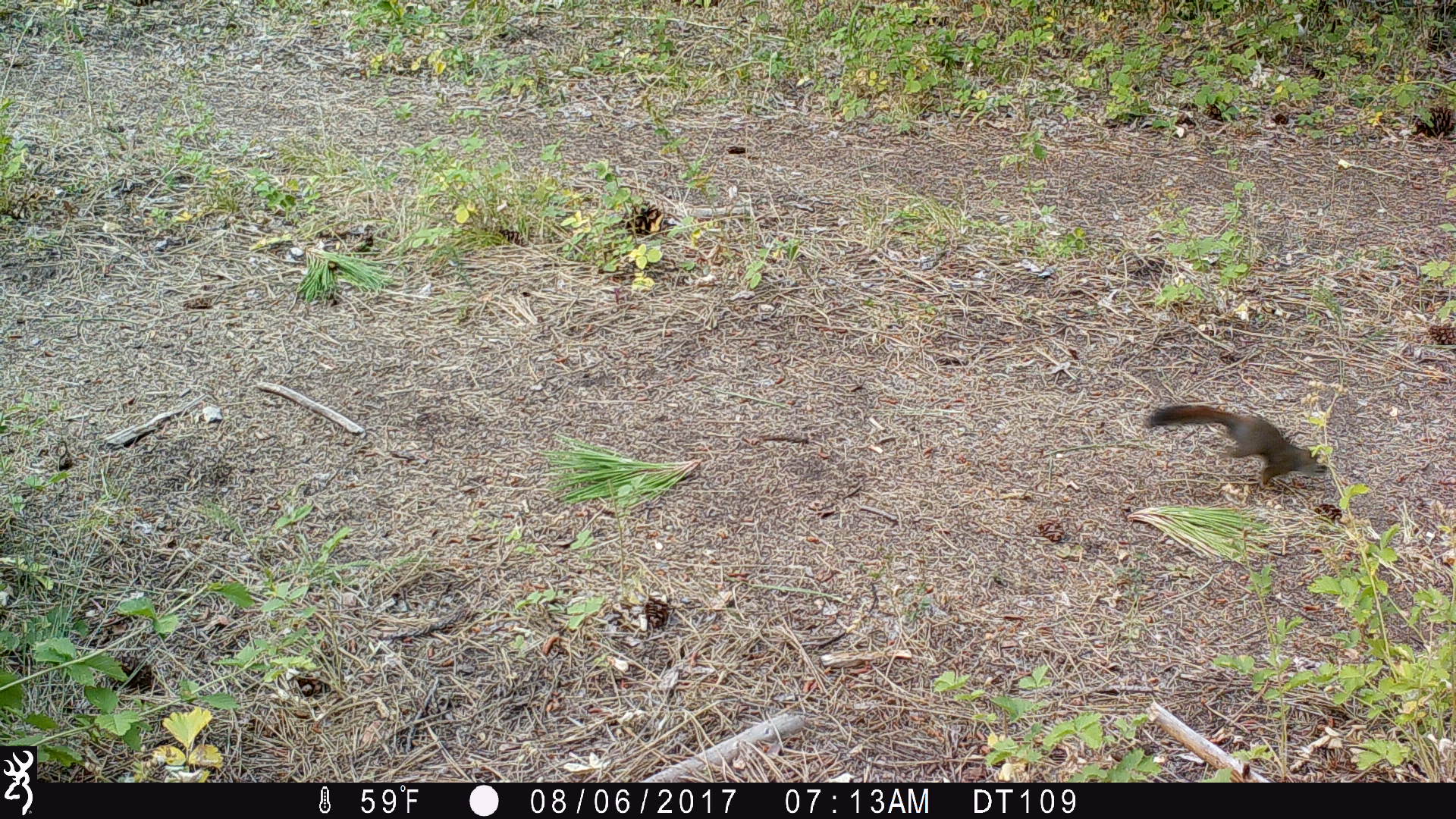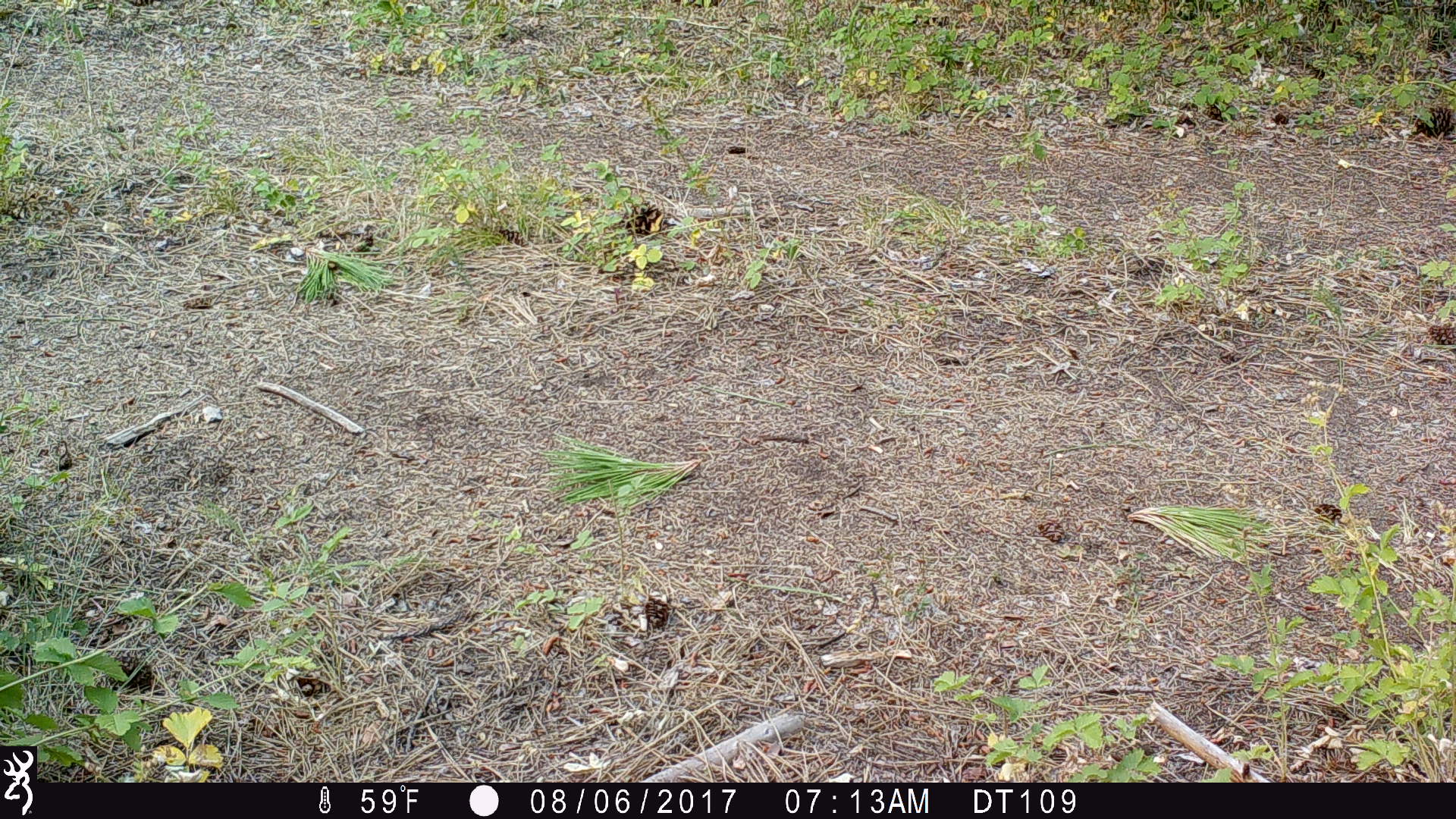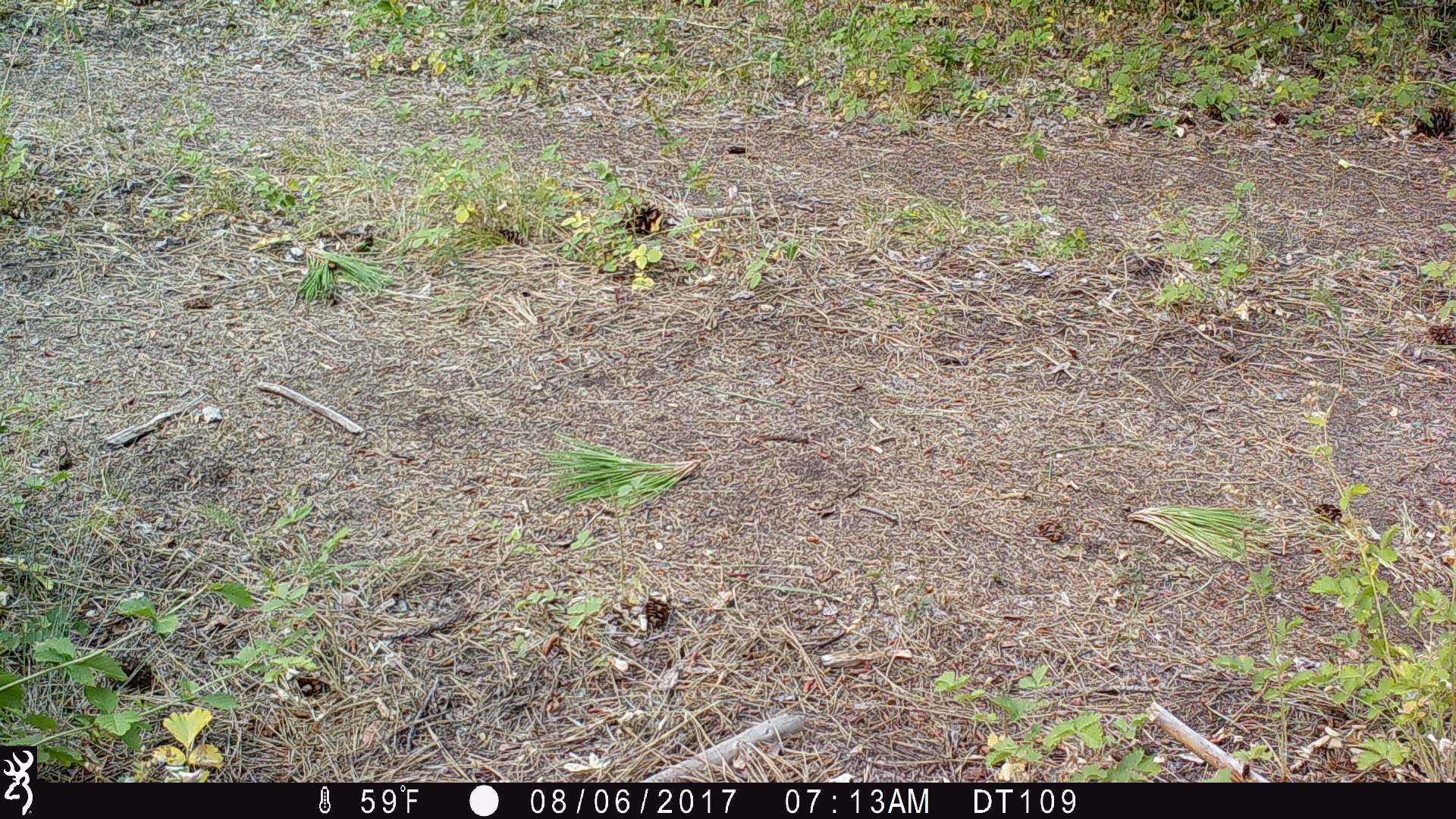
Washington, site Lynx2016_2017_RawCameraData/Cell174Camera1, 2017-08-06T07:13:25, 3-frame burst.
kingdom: Animalia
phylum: Chordata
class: Mammalia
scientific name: Mammalia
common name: small mammal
Small mammal (Mammalia). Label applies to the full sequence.